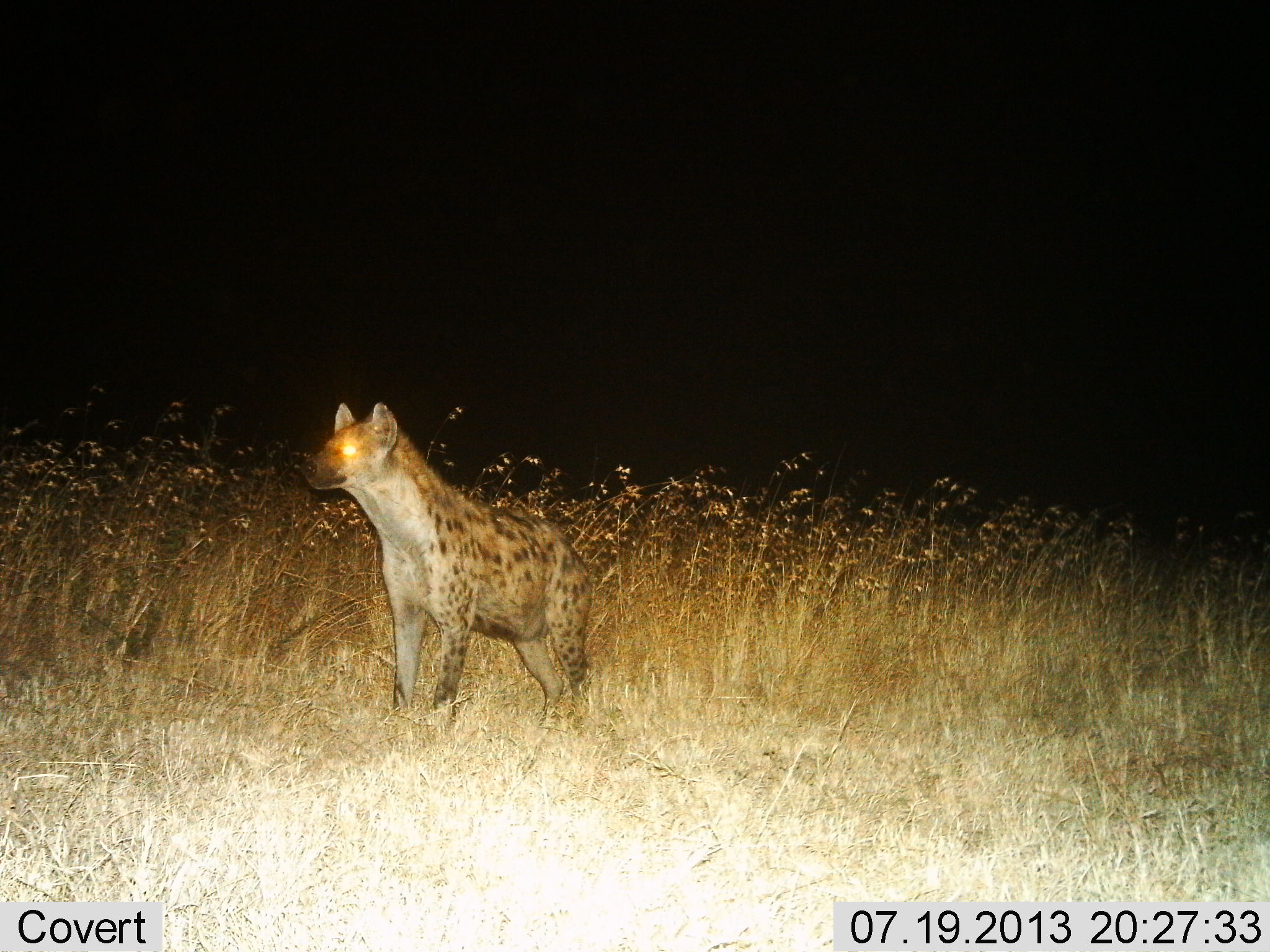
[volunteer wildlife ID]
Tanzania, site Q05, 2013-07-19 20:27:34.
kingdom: Animalia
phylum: Chordata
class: Mammalia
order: Carnivora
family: Hyaenidae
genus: Crocuta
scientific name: Crocuta crocuta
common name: spotted hyena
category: hyenaspotted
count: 1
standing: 96%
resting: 0%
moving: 4%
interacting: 0%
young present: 0%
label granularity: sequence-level